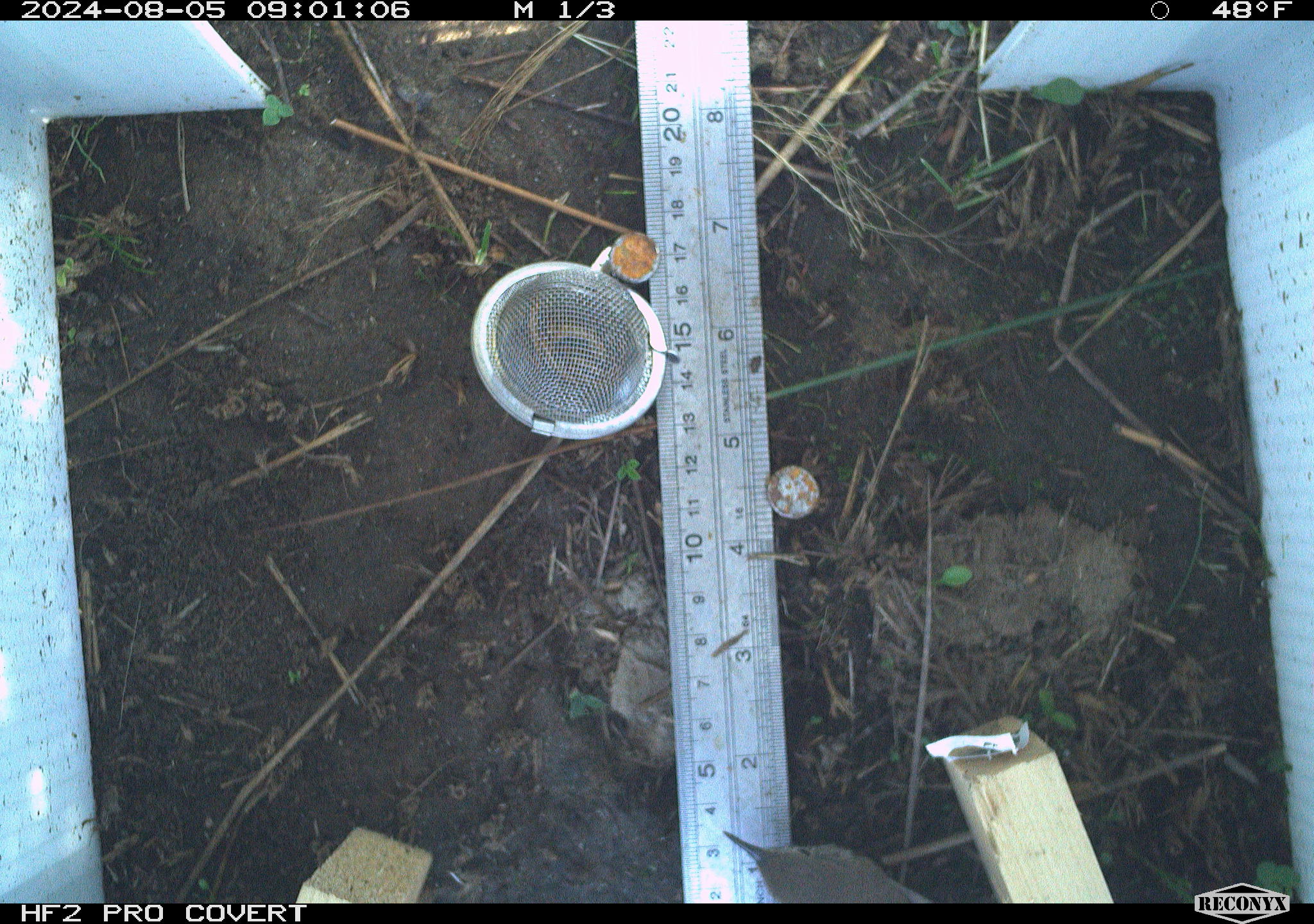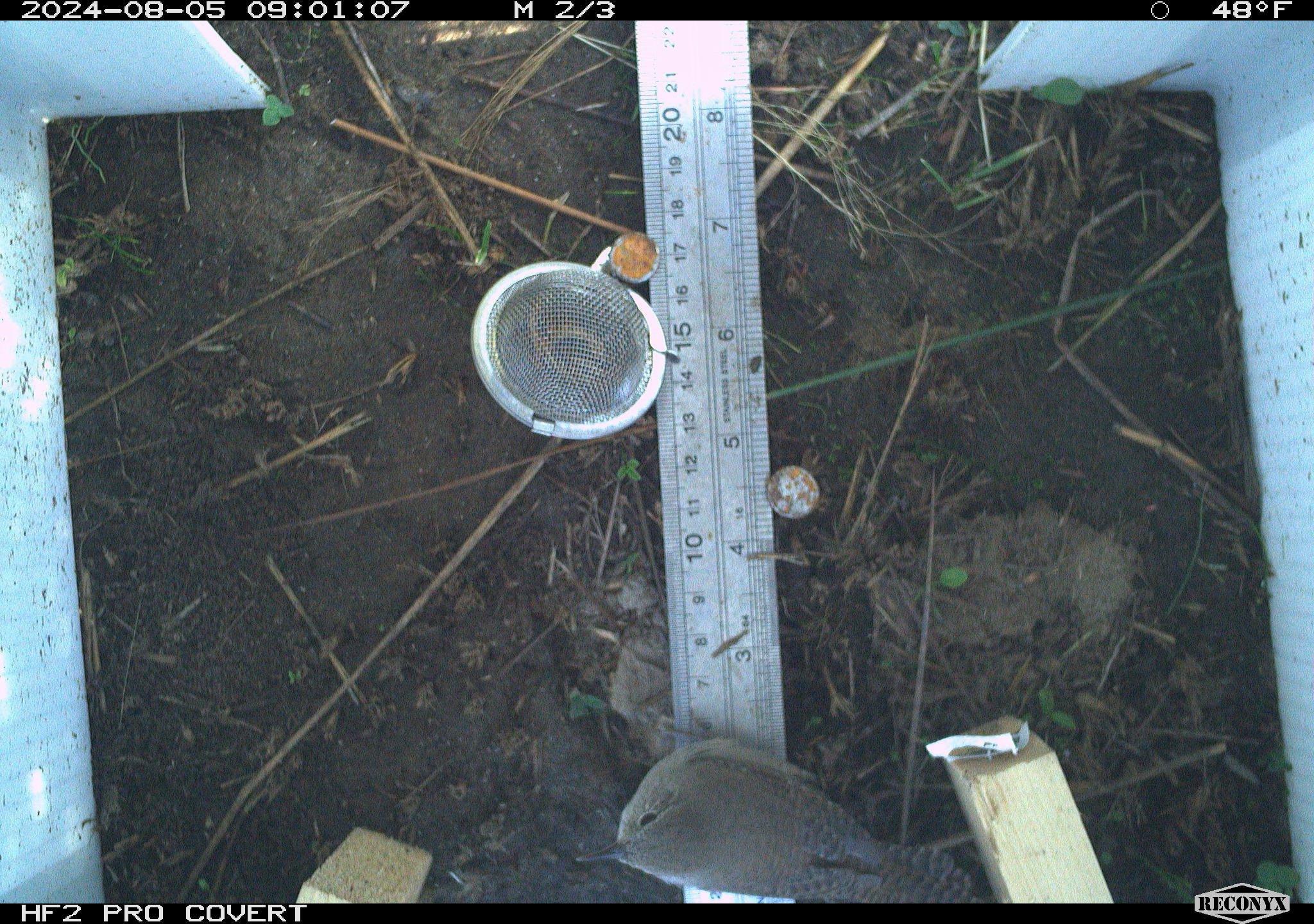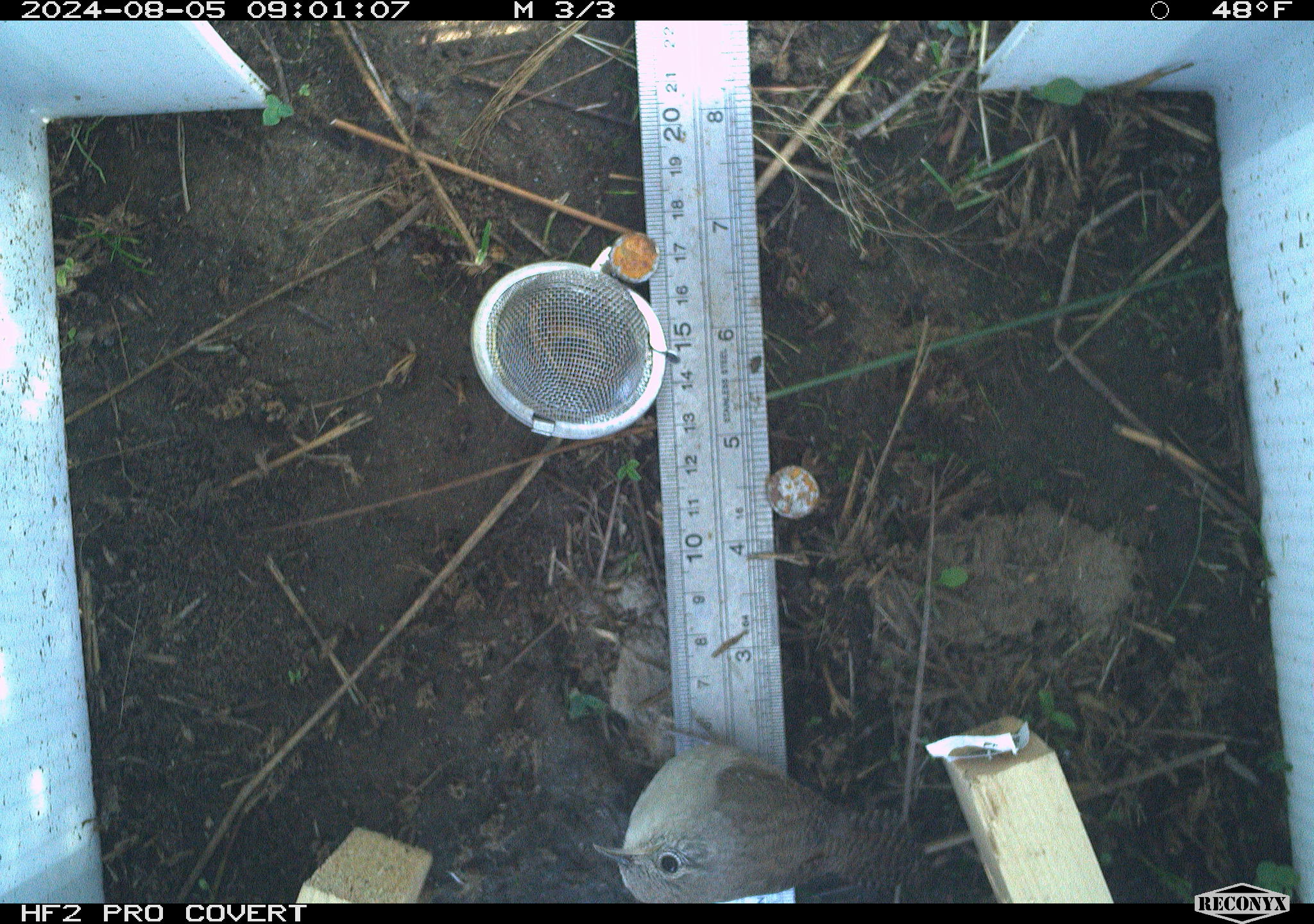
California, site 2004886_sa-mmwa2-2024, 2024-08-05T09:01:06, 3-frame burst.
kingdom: Animalia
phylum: Chordata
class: Aves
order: Passeriformes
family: Troglodytidae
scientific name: Troglodytidae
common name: wren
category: troglodytidae family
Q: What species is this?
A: Troglodytidae family (wren) (Troglodytidae).